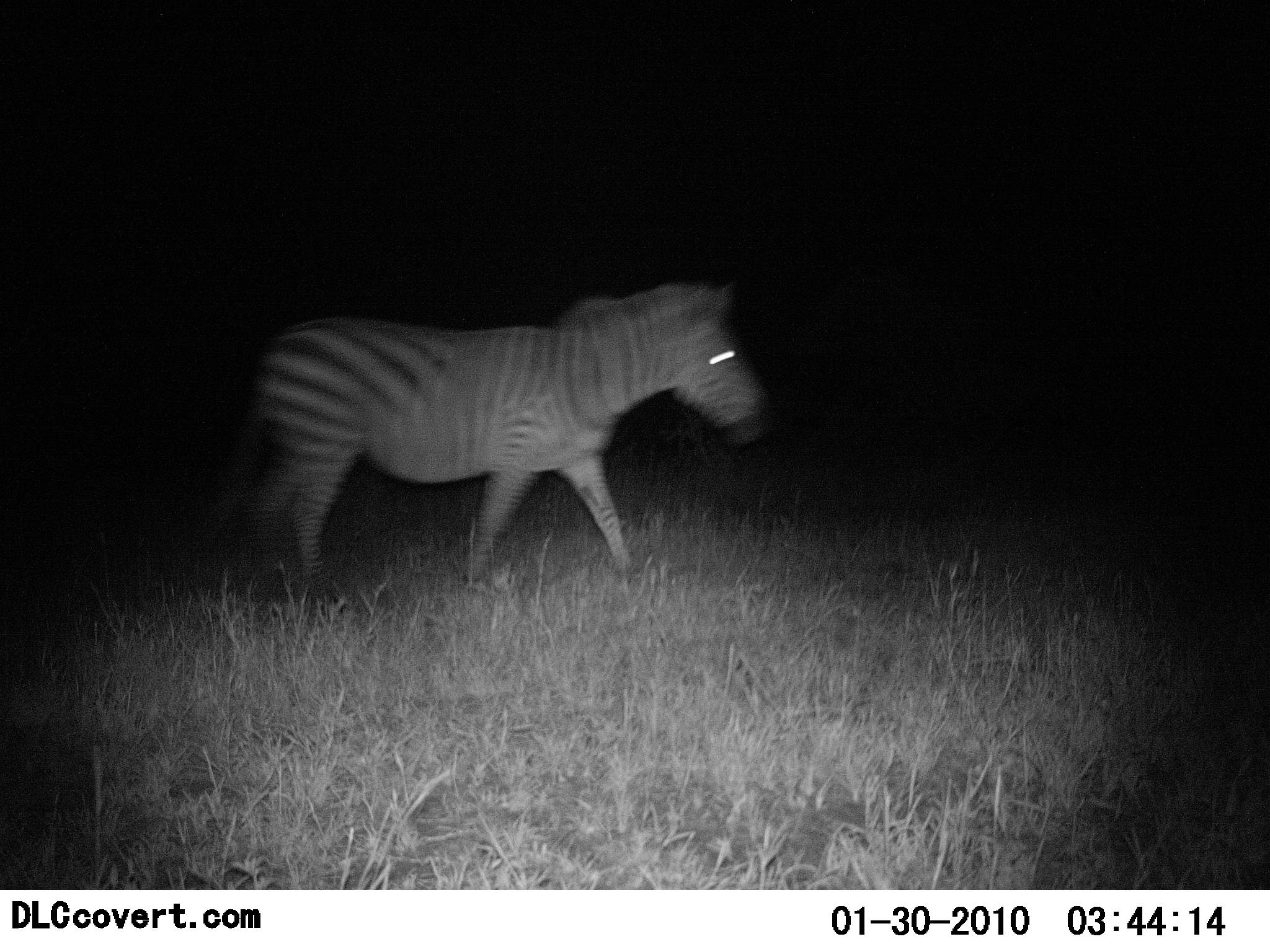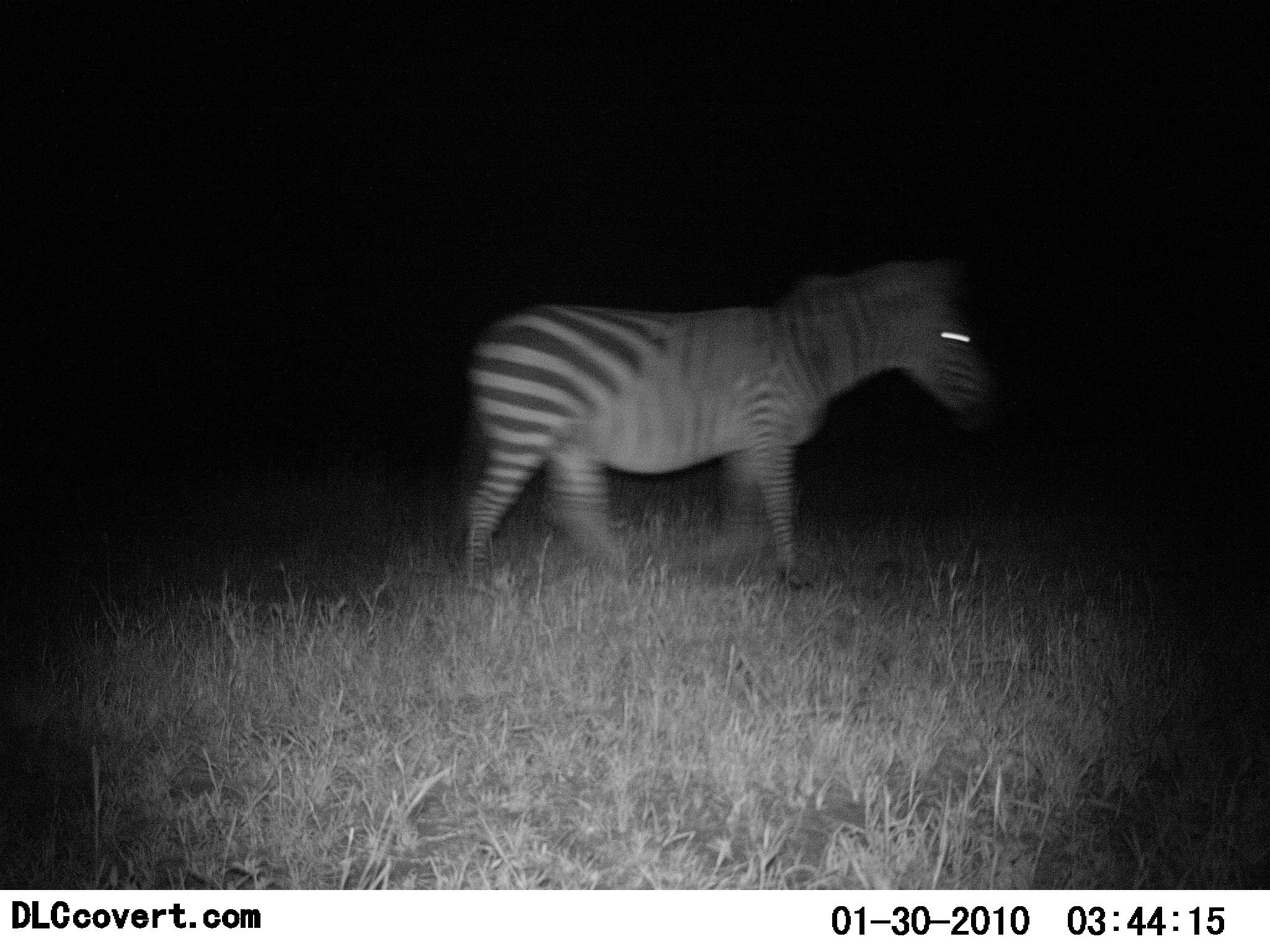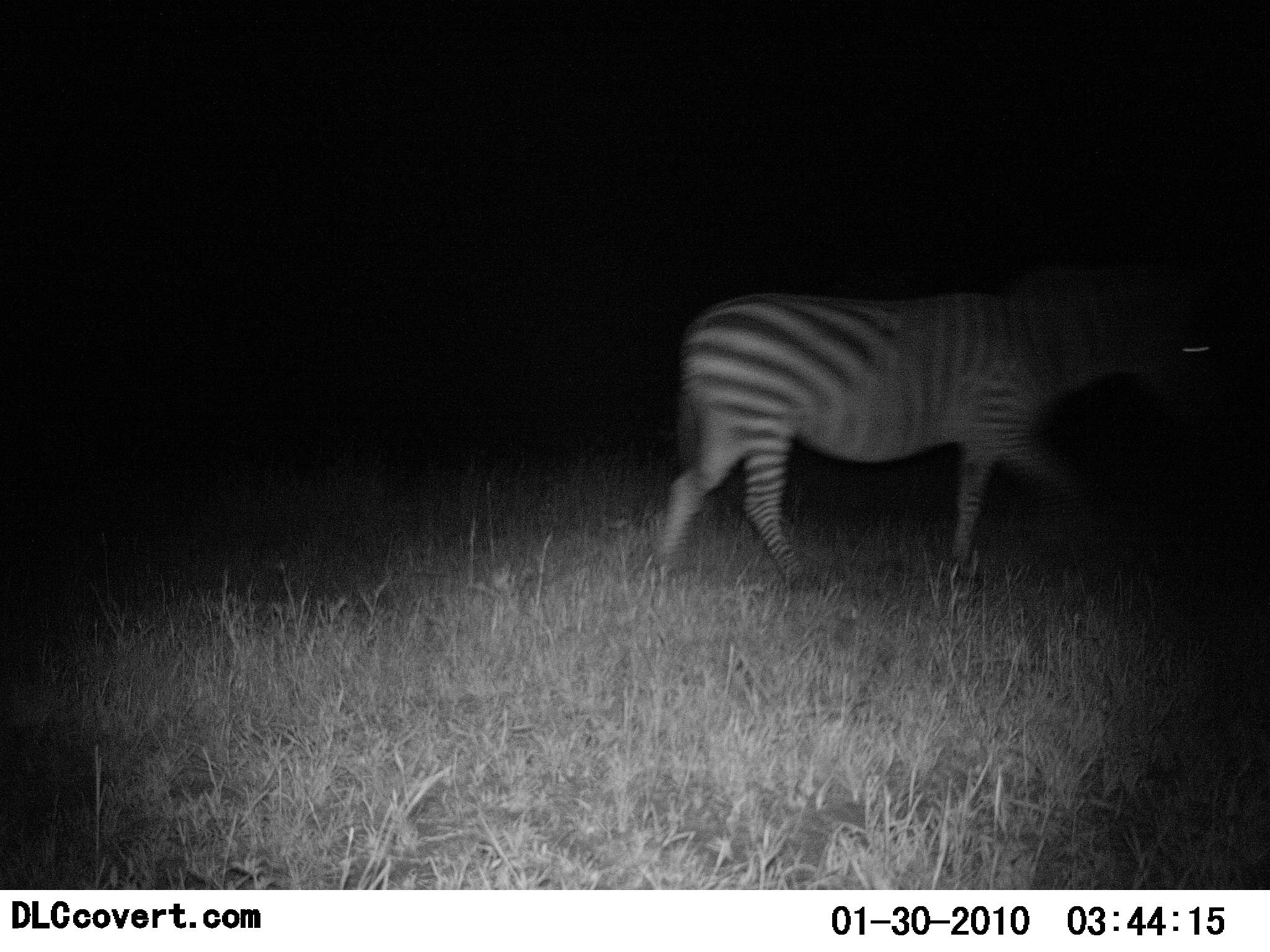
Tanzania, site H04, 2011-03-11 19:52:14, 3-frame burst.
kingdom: Animalia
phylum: Chordata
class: Mammalia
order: Perissodactyla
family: Equidae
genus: Equus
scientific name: Equus quagga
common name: plains zebra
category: zebra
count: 1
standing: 0%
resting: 0%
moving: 100%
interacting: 0%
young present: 0%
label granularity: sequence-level